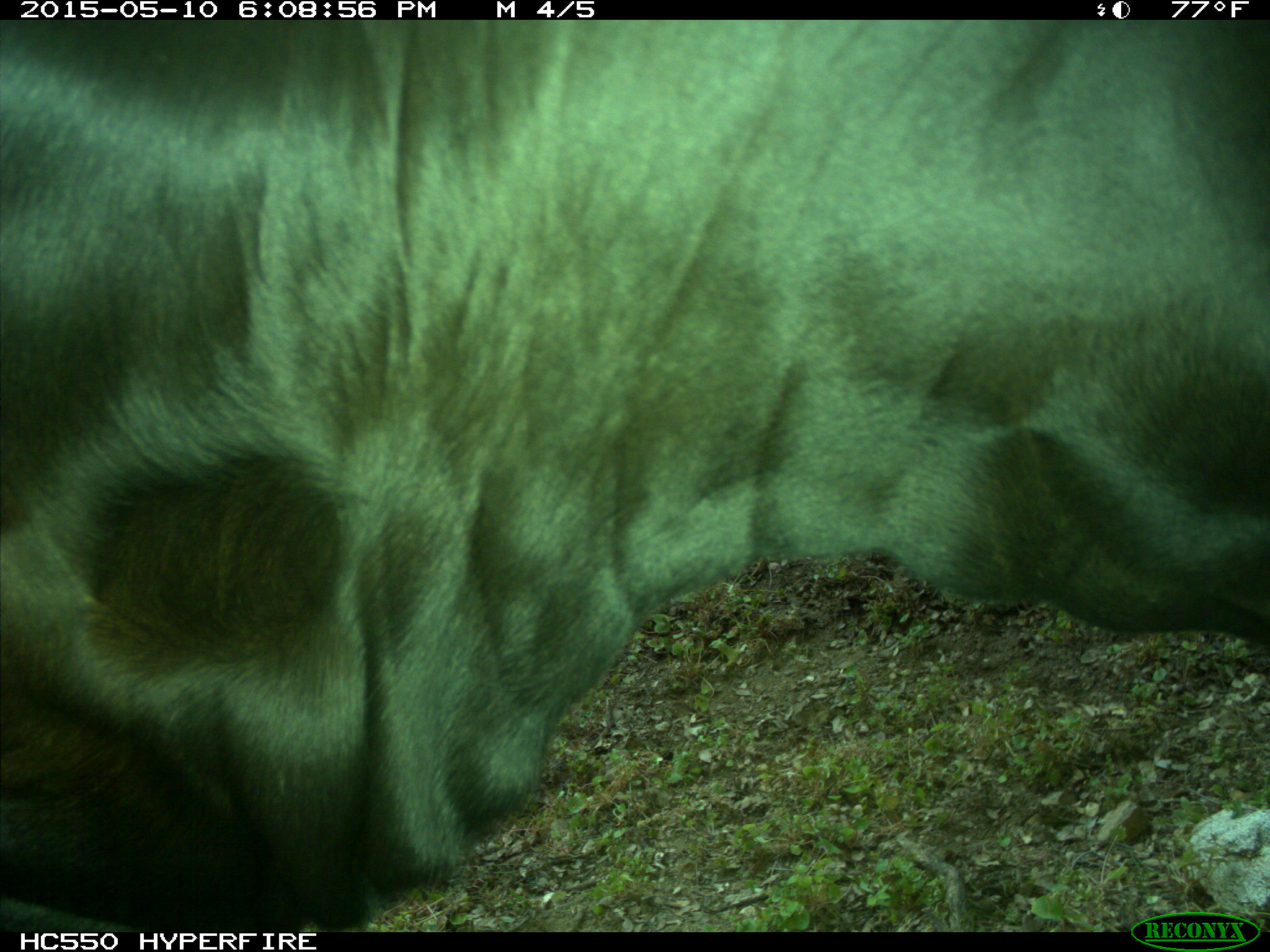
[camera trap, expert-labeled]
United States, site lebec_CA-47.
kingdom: Animalia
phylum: Chordata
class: Mammalia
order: Artiodactyla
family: Bovidae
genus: Bos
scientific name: Bos taurus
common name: domestic cow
Bos taurus (domestic cow).